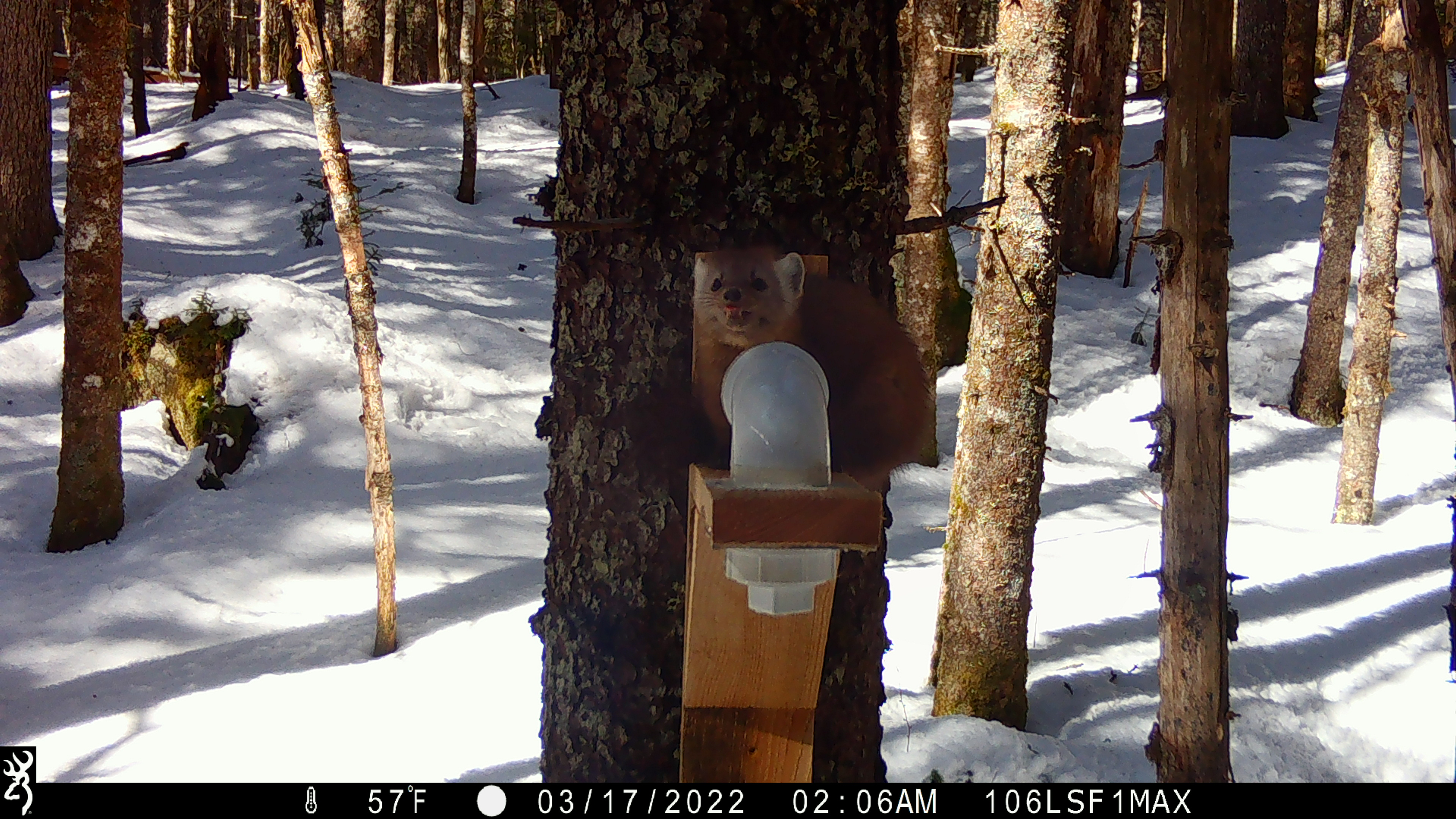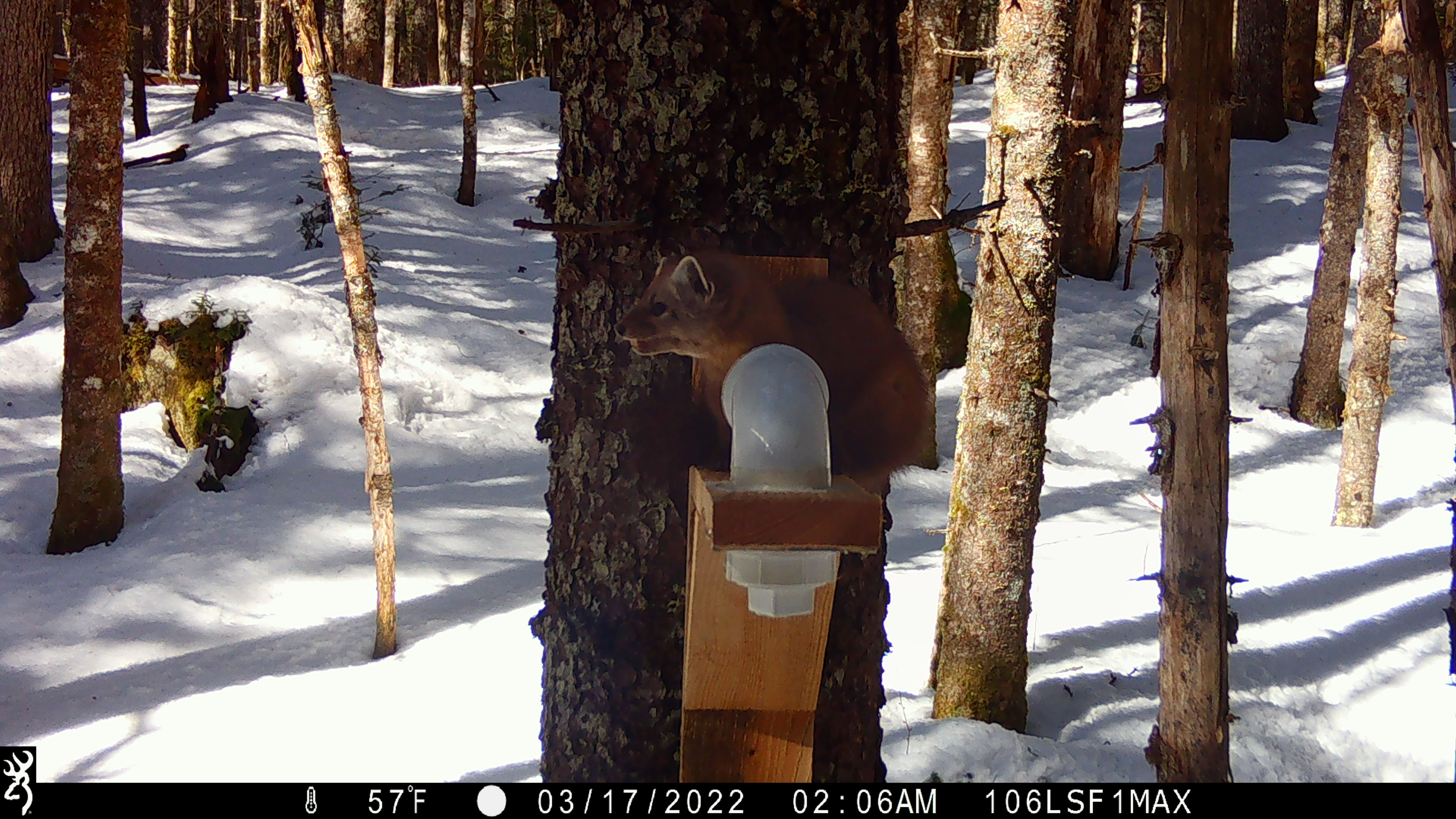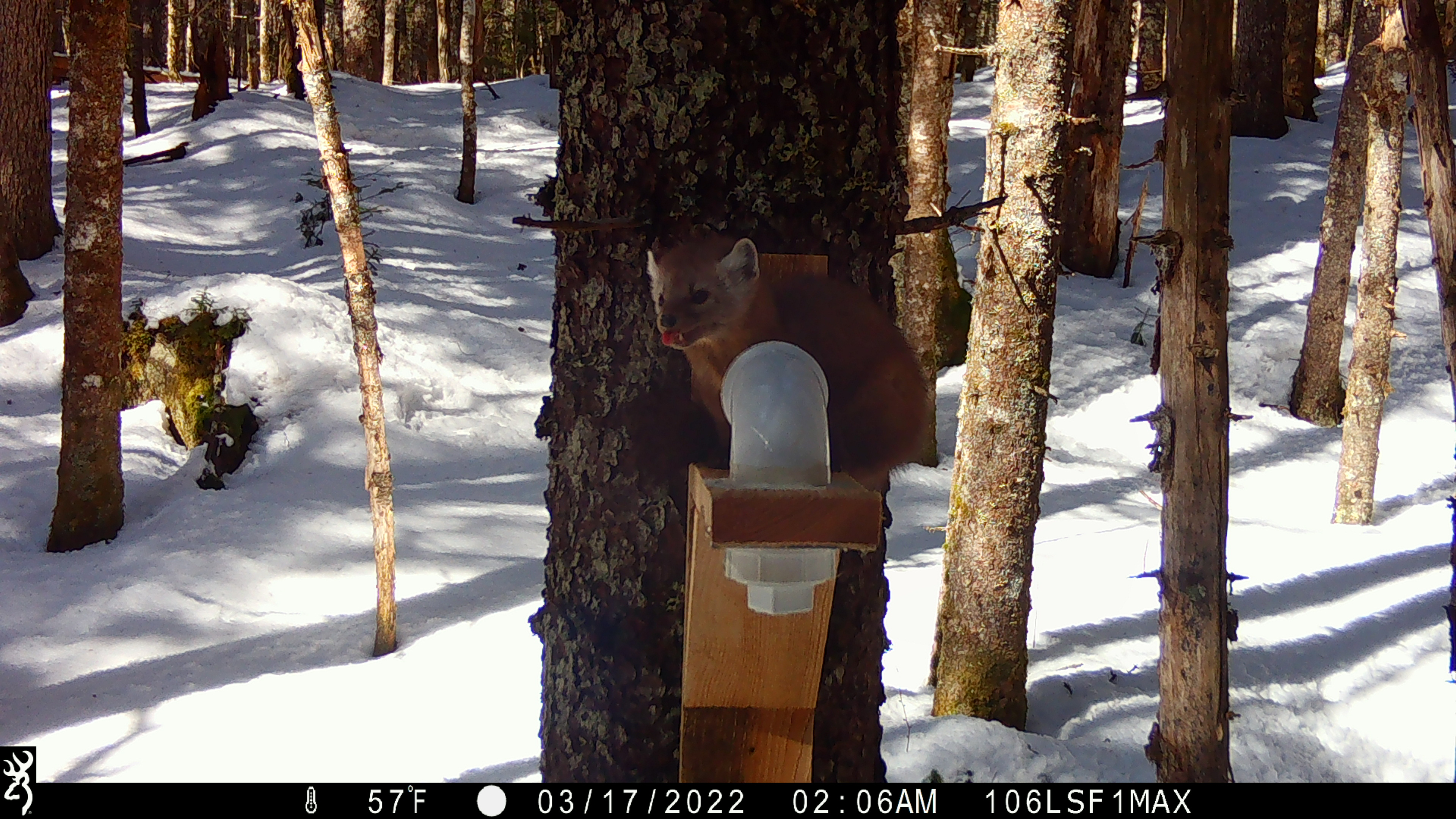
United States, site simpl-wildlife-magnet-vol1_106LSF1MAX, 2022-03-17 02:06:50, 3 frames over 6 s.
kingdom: Animalia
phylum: Chordata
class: Mammalia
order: Carnivora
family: Mustelidae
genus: Martes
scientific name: Martes americana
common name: american marten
American marten (Martes americana).